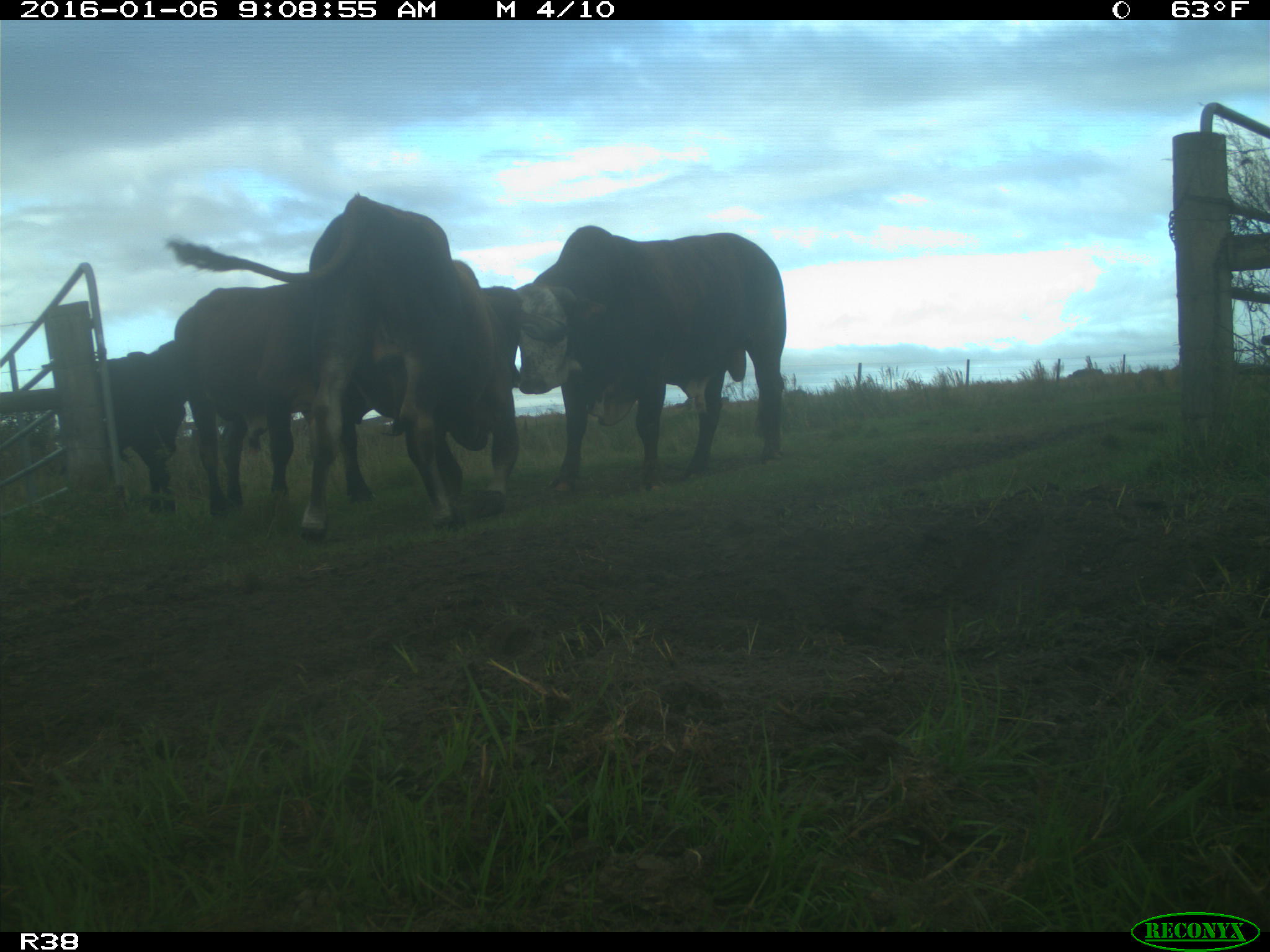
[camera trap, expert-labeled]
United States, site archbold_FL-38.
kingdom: Animalia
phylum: Chordata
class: Mammalia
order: Artiodactyla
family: Bovidae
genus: Bos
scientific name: Bos taurus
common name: domestic cow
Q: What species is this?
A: Bos taurus (domestic cow).